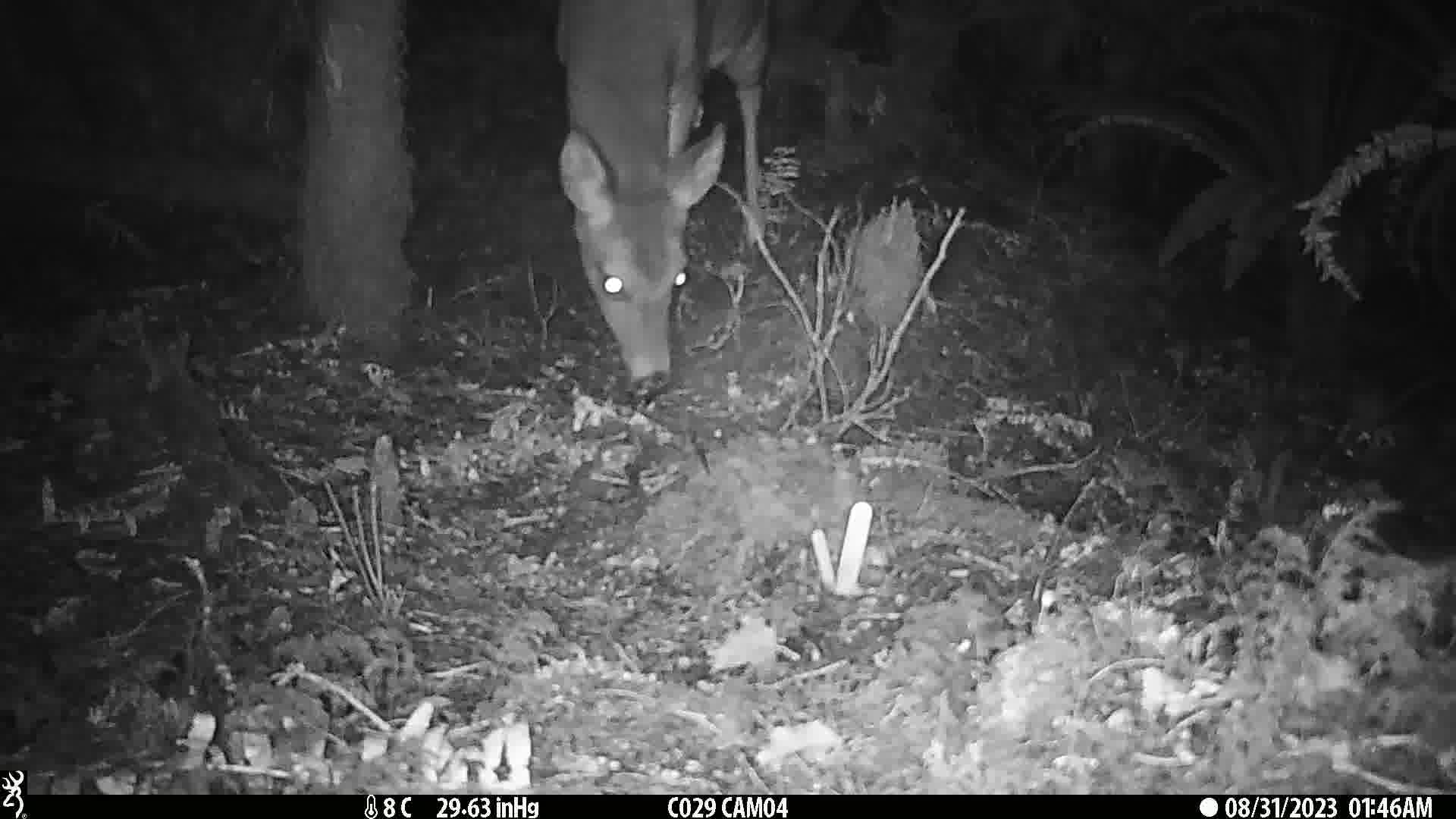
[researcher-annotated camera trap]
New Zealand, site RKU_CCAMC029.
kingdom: Animalia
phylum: Chordata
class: Mammalia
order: Artiodactyla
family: Cervidae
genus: Odocoileus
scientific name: Odocoileus virginianus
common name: white-tailed deer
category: white tailed deer